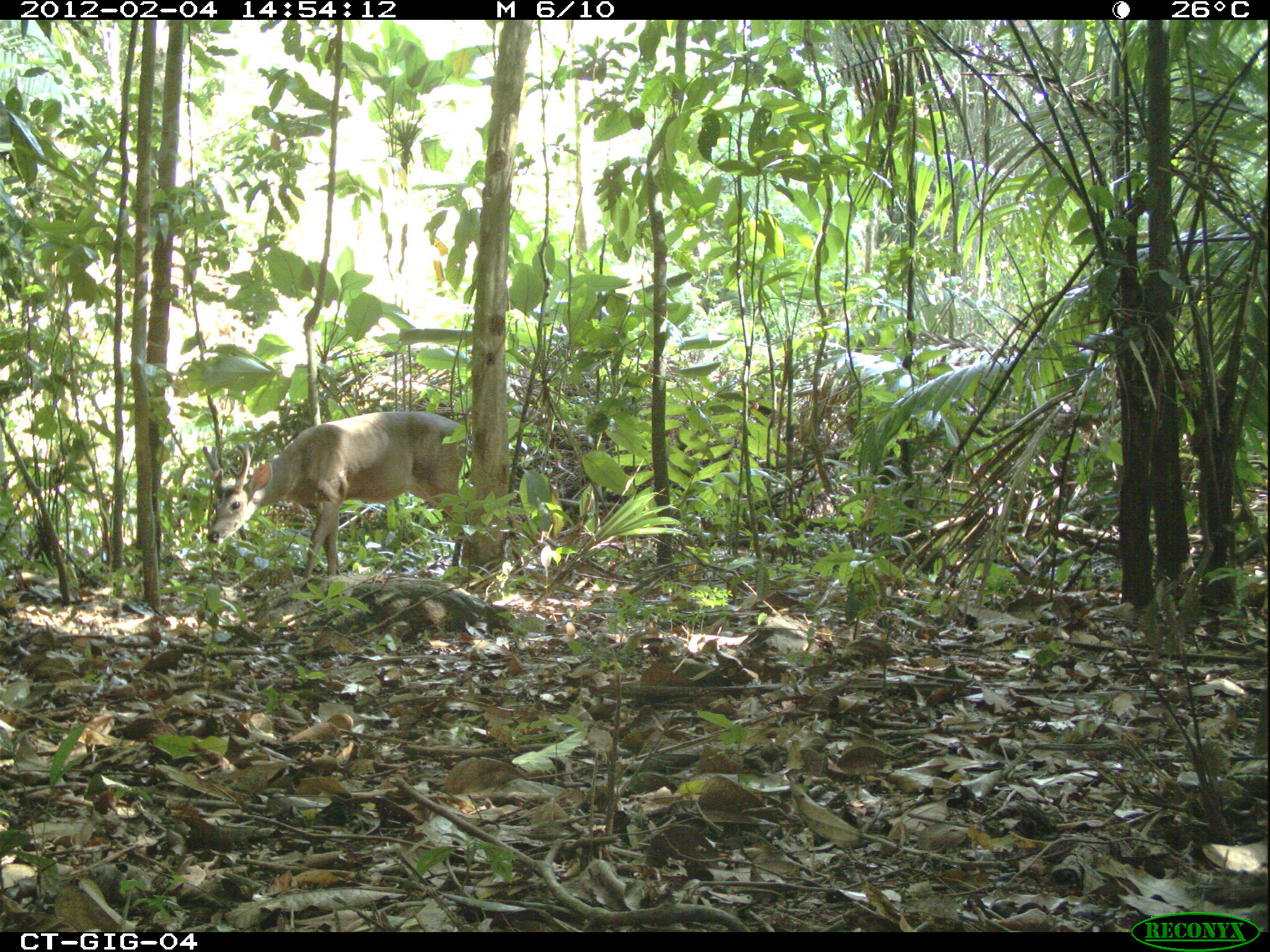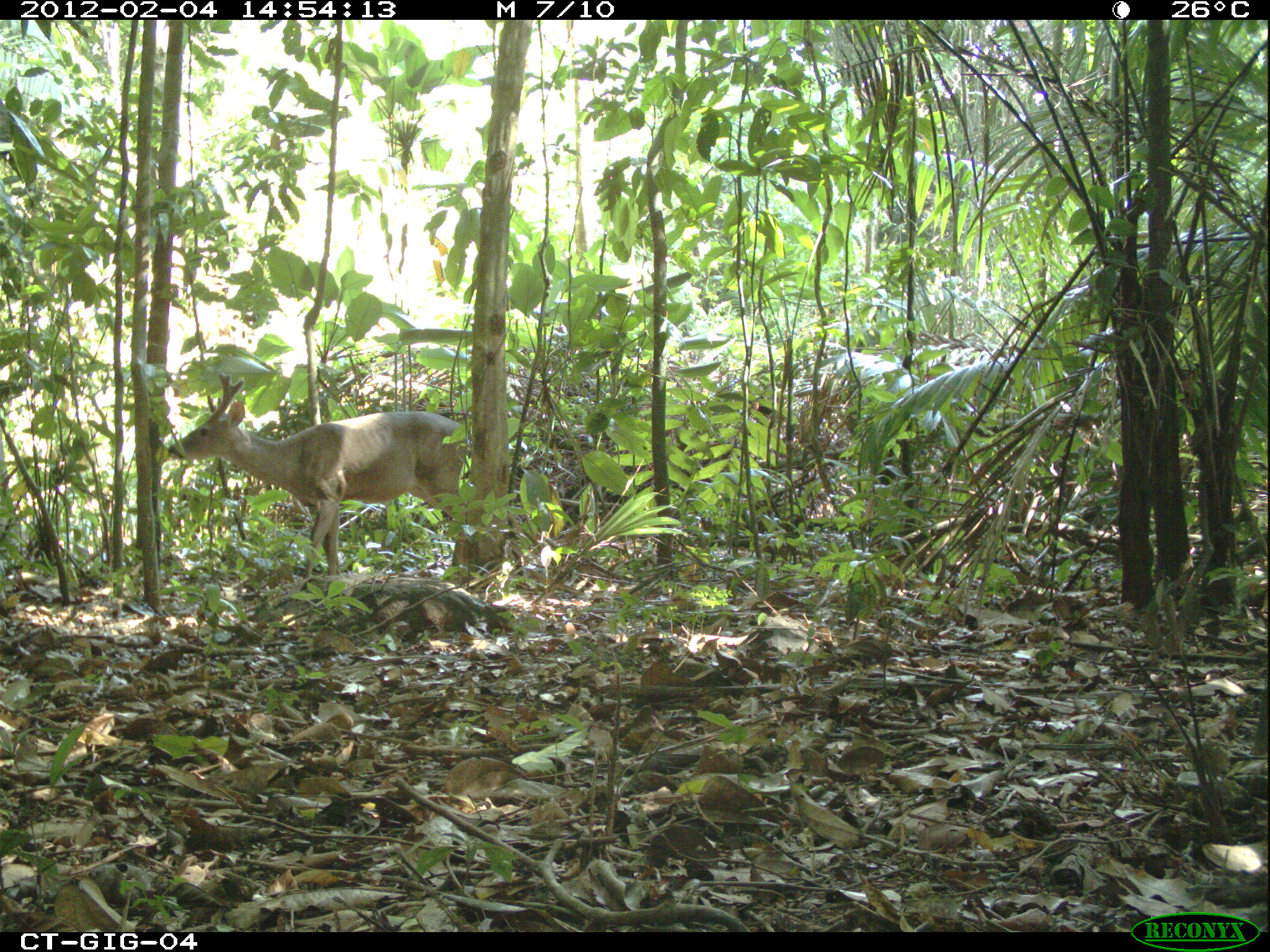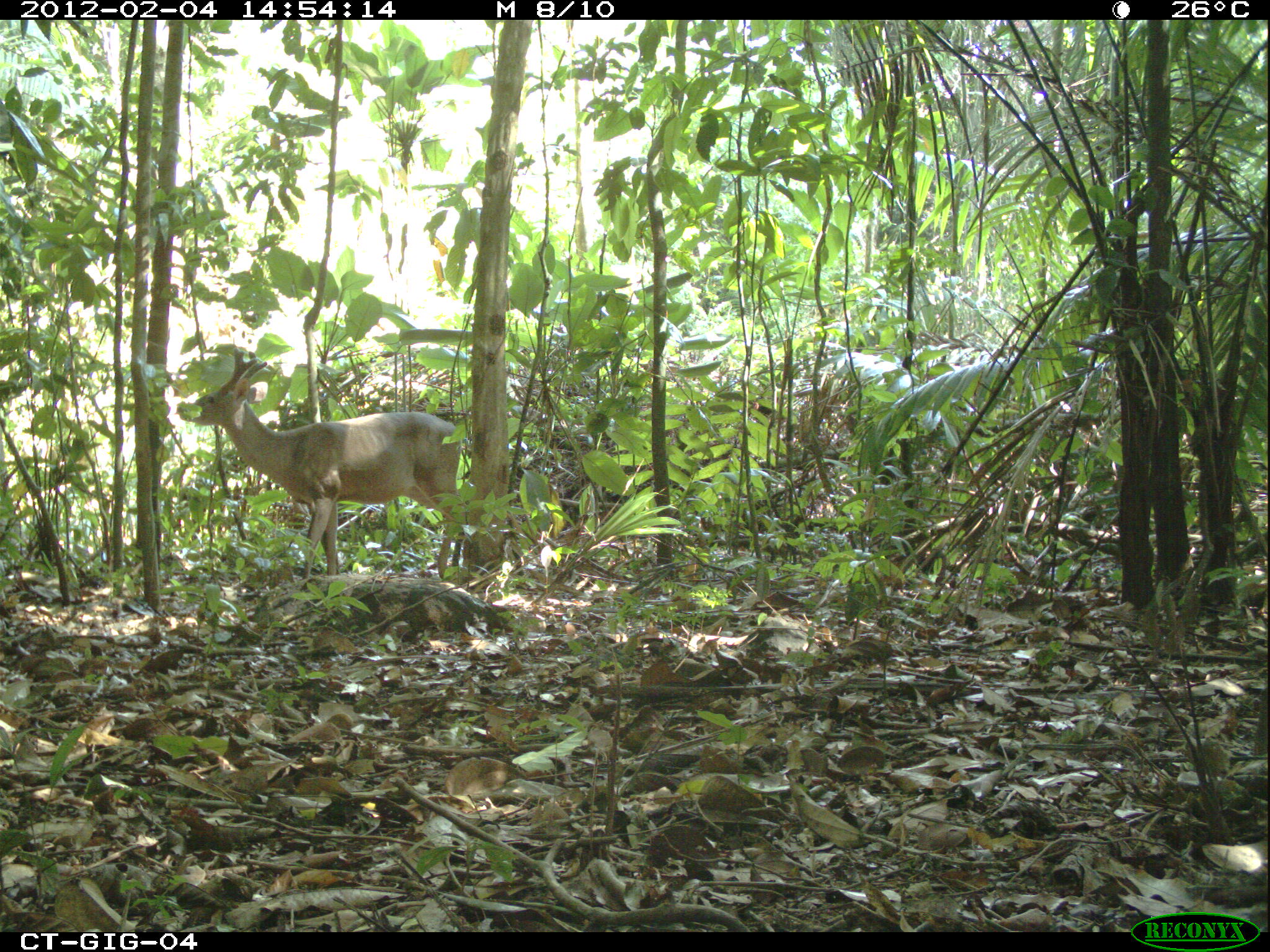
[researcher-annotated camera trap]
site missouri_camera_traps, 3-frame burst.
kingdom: Animalia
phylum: Chordata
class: Mammalia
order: Artiodactyla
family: Cervidae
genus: Odocoileus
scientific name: Odocoileus virginianus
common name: white-tailed deer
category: white tailed deer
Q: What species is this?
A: White tailed deer (white-tailed deer) (Odocoileus virginianus).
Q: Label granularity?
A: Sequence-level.